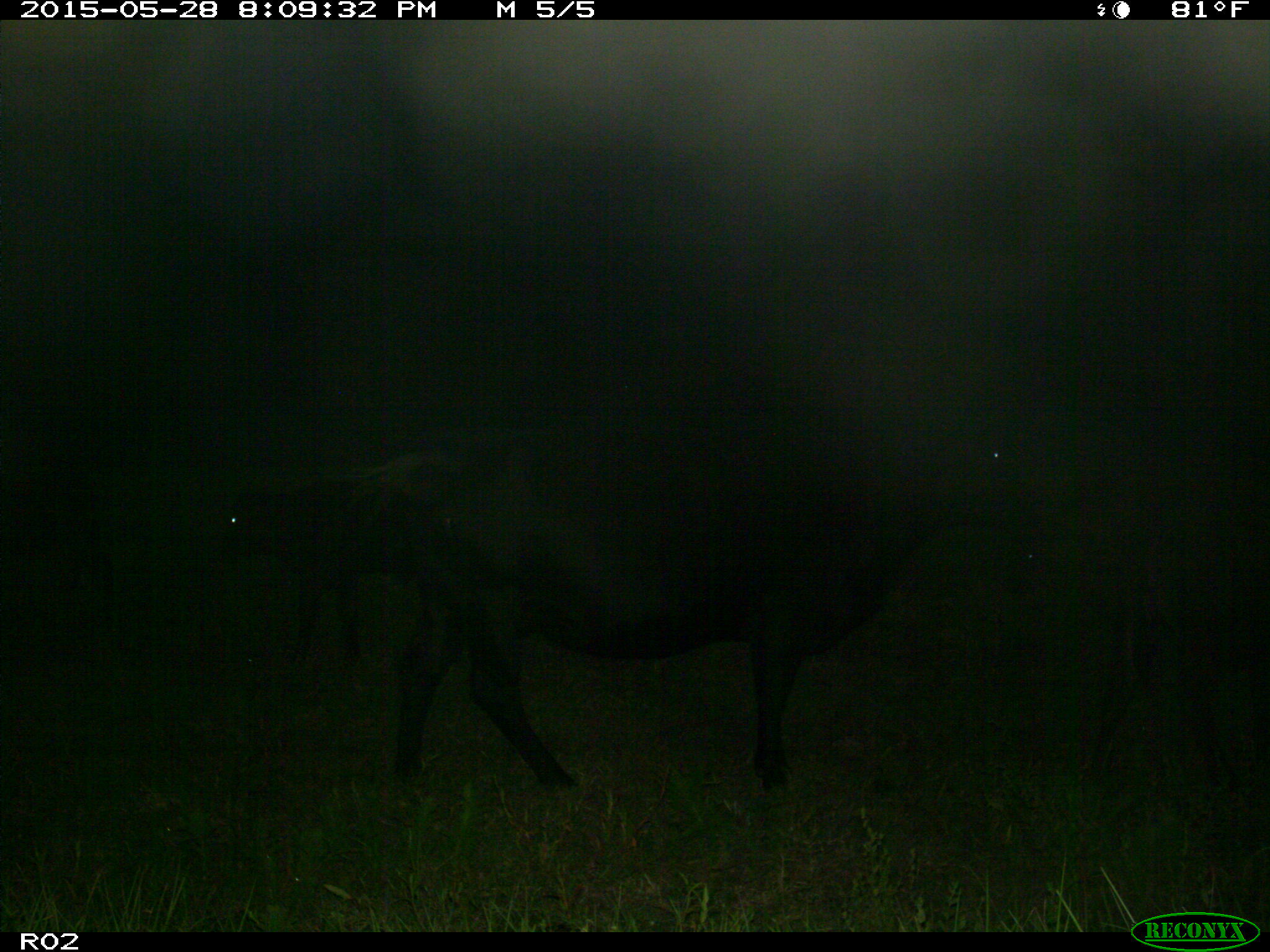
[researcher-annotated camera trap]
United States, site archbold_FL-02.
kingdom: Animalia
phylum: Chordata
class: Mammalia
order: Artiodactyla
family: Bovidae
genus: Bos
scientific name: Bos taurus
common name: domestic cow